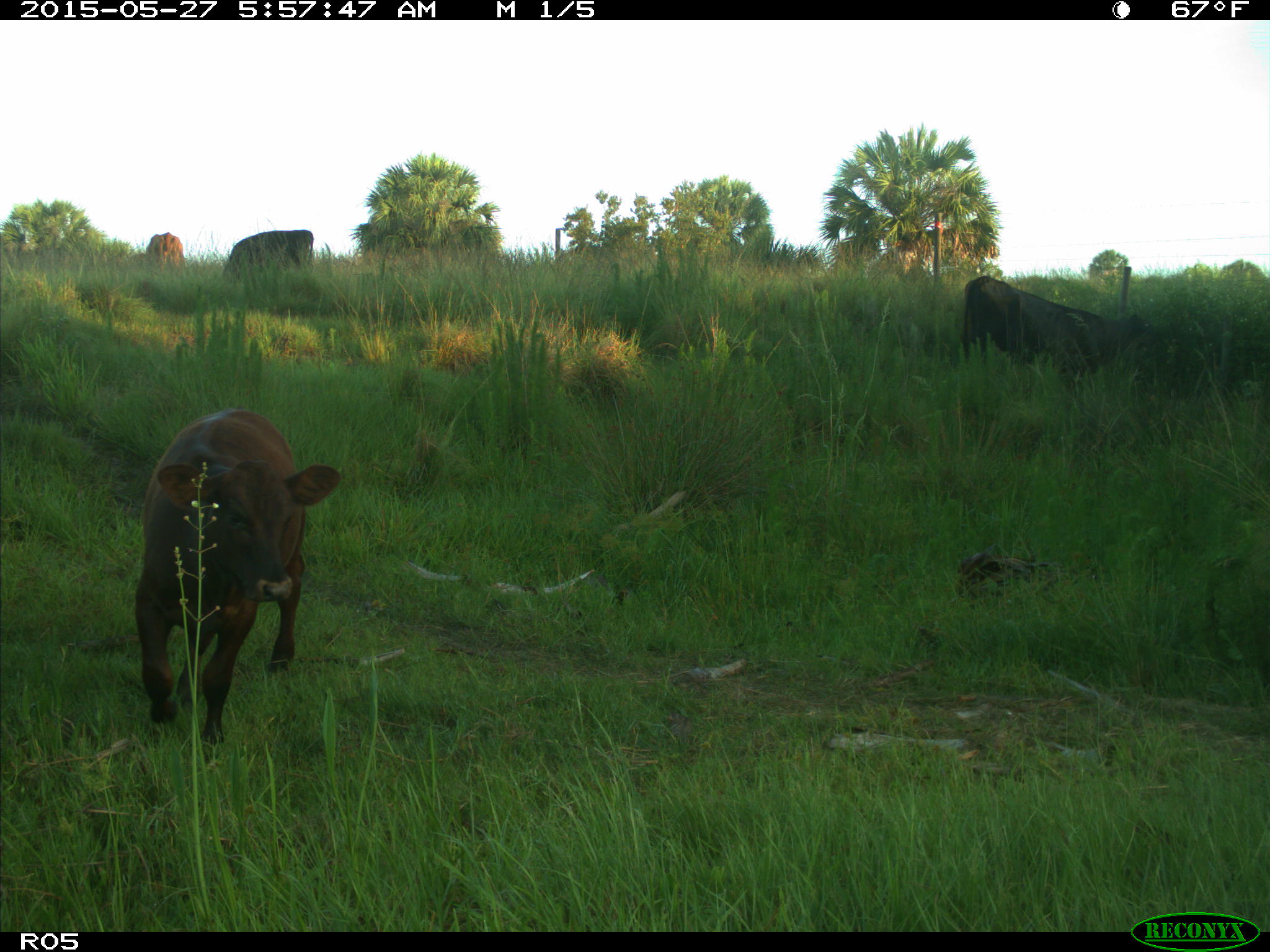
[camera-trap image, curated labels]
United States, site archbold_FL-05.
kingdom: Animalia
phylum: Chordata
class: Mammalia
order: Artiodactyla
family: Bovidae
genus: Bos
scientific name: Bos taurus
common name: domestic cow